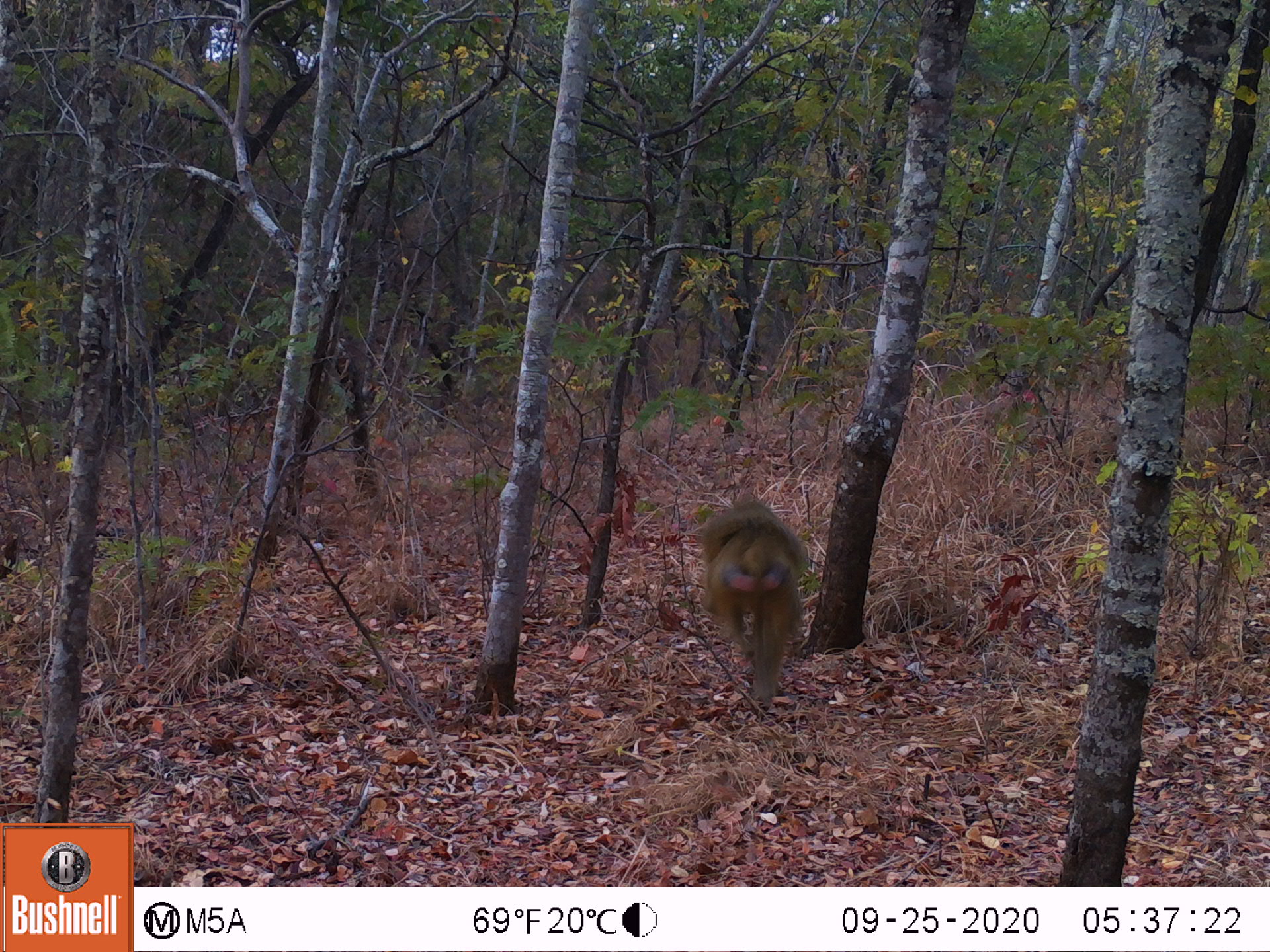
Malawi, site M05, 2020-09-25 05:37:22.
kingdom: Animalia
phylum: Chordata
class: Mammalia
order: Primates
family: Cercopithecidae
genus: Papio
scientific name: Papio cynocephalus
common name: yellow baboon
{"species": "yellow baboon (Papio cynocephalus)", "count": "1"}